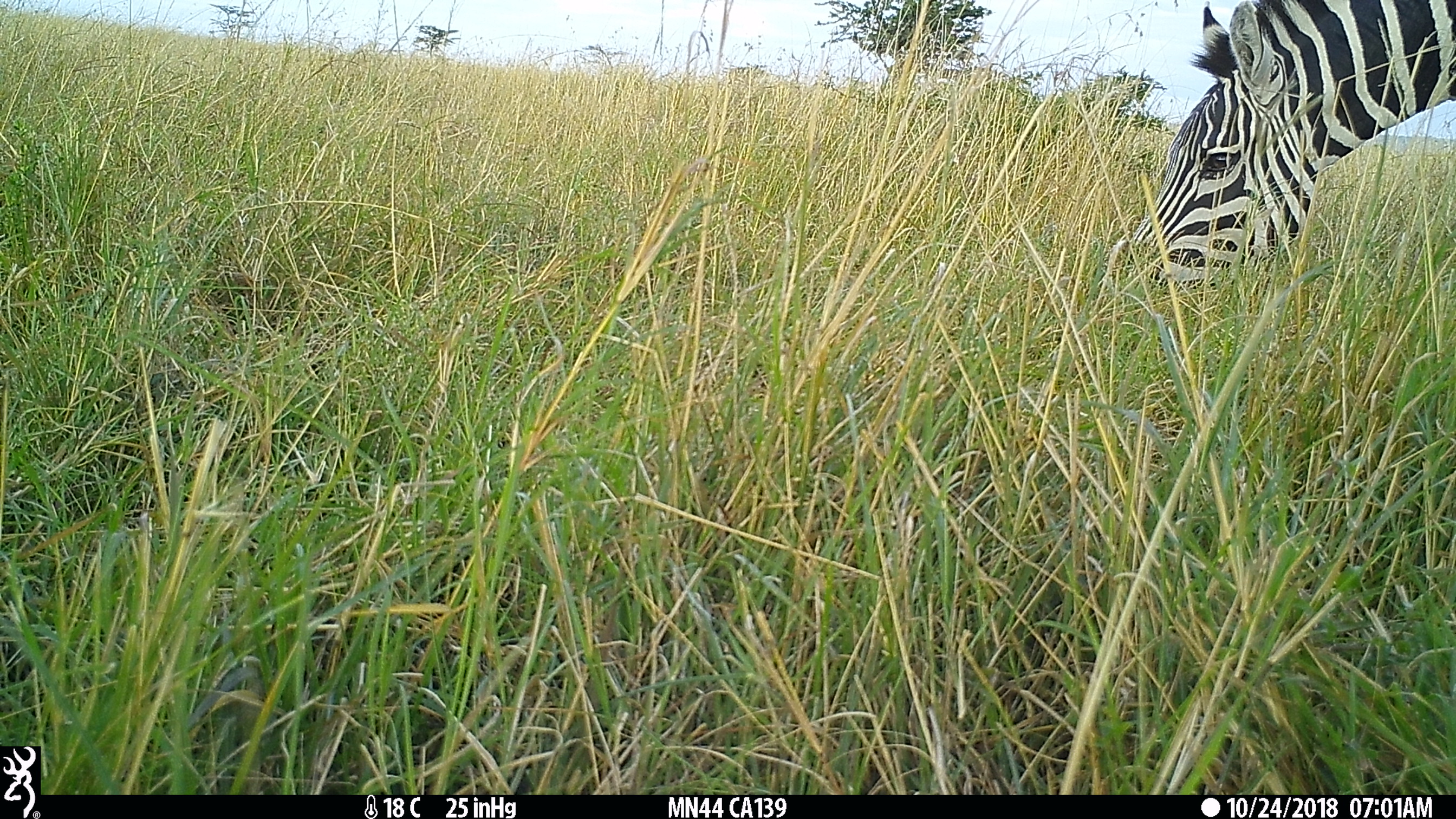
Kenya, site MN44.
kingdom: Animalia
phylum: Chordata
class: Mammalia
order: Perissodactyla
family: Equidae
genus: Equus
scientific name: Equus quagga burchellii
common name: burchell's zebra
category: zebra